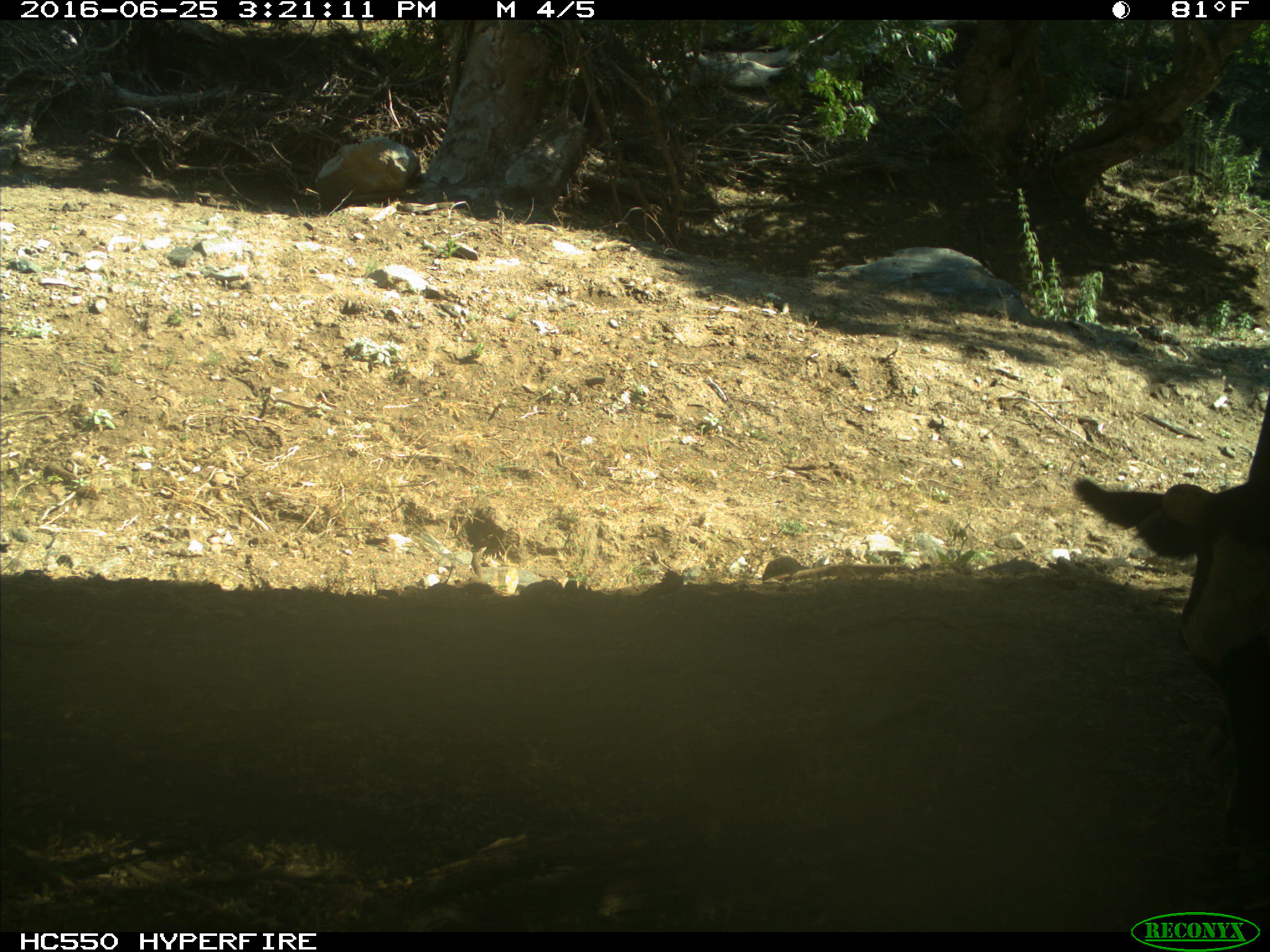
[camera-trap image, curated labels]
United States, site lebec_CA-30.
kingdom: Animalia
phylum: Chordata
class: Mammalia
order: Artiodactyla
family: Bovidae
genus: Bos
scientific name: Bos taurus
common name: domestic cow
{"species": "Bos taurus (domestic cow)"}